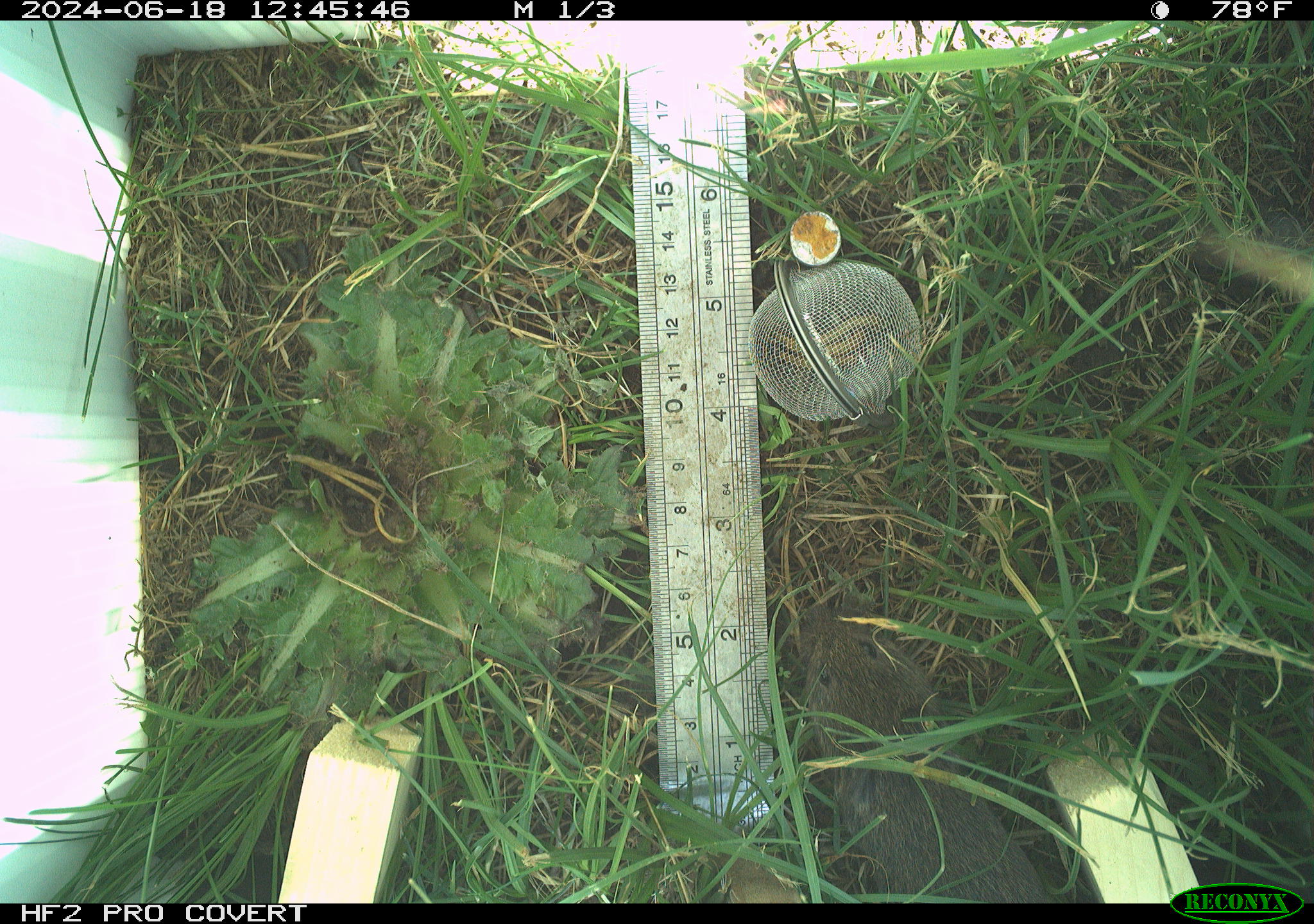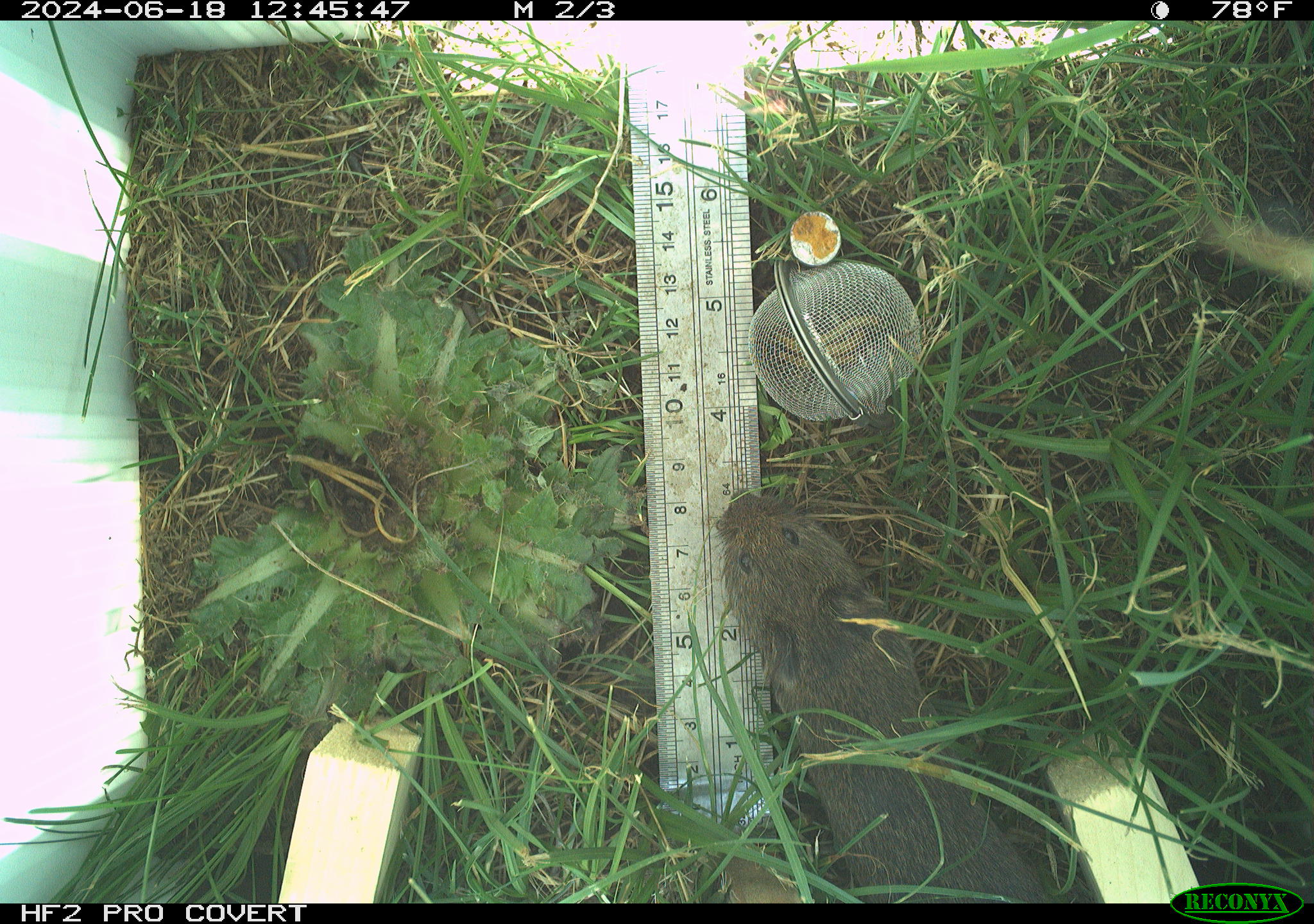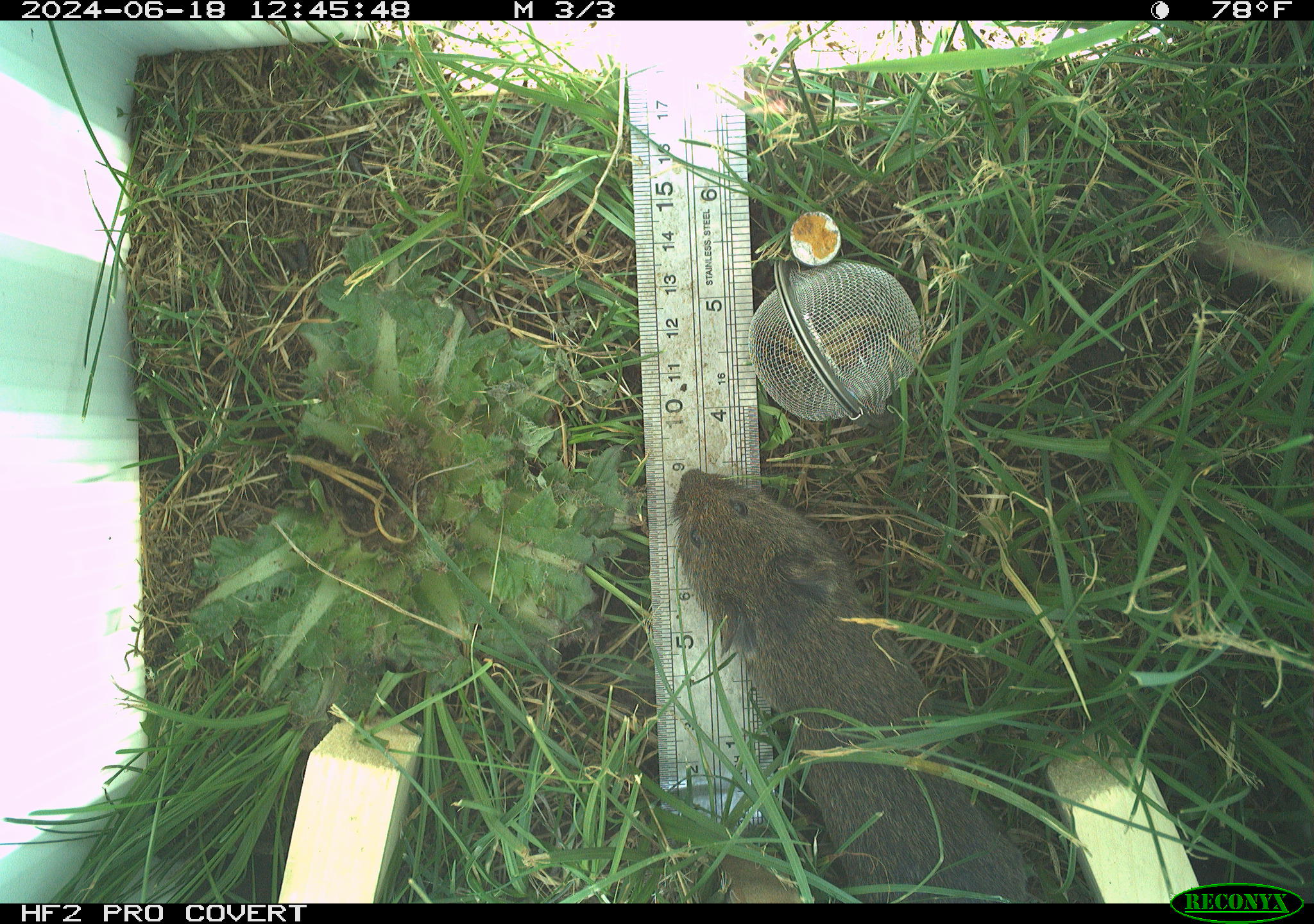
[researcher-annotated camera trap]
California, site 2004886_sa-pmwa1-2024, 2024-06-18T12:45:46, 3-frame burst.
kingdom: Animalia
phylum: Chordata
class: Mammalia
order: Rodentia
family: Cricetidae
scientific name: Arvicolinae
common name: voles, lemmings, and muskrats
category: arvicolinae subfamily